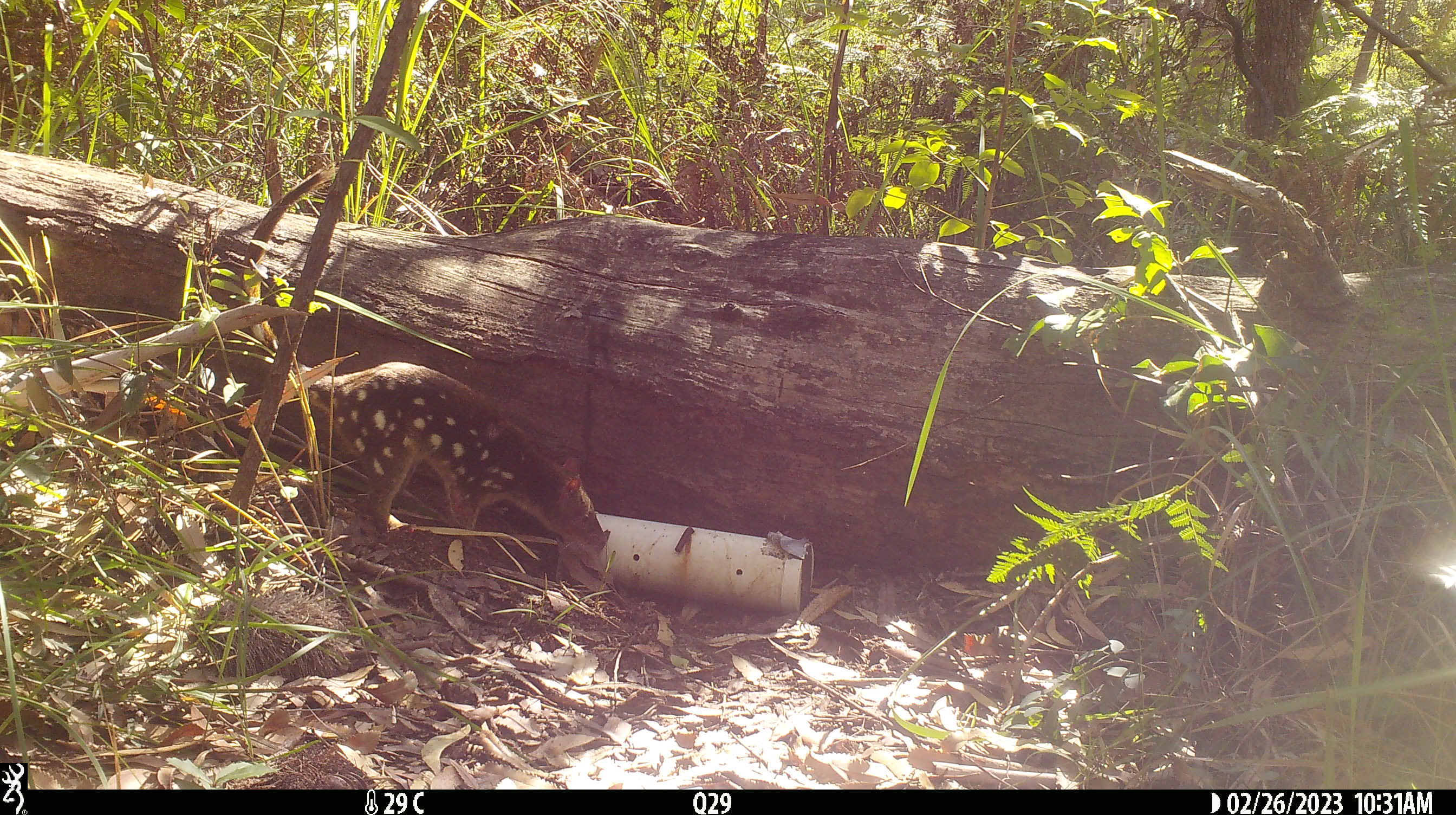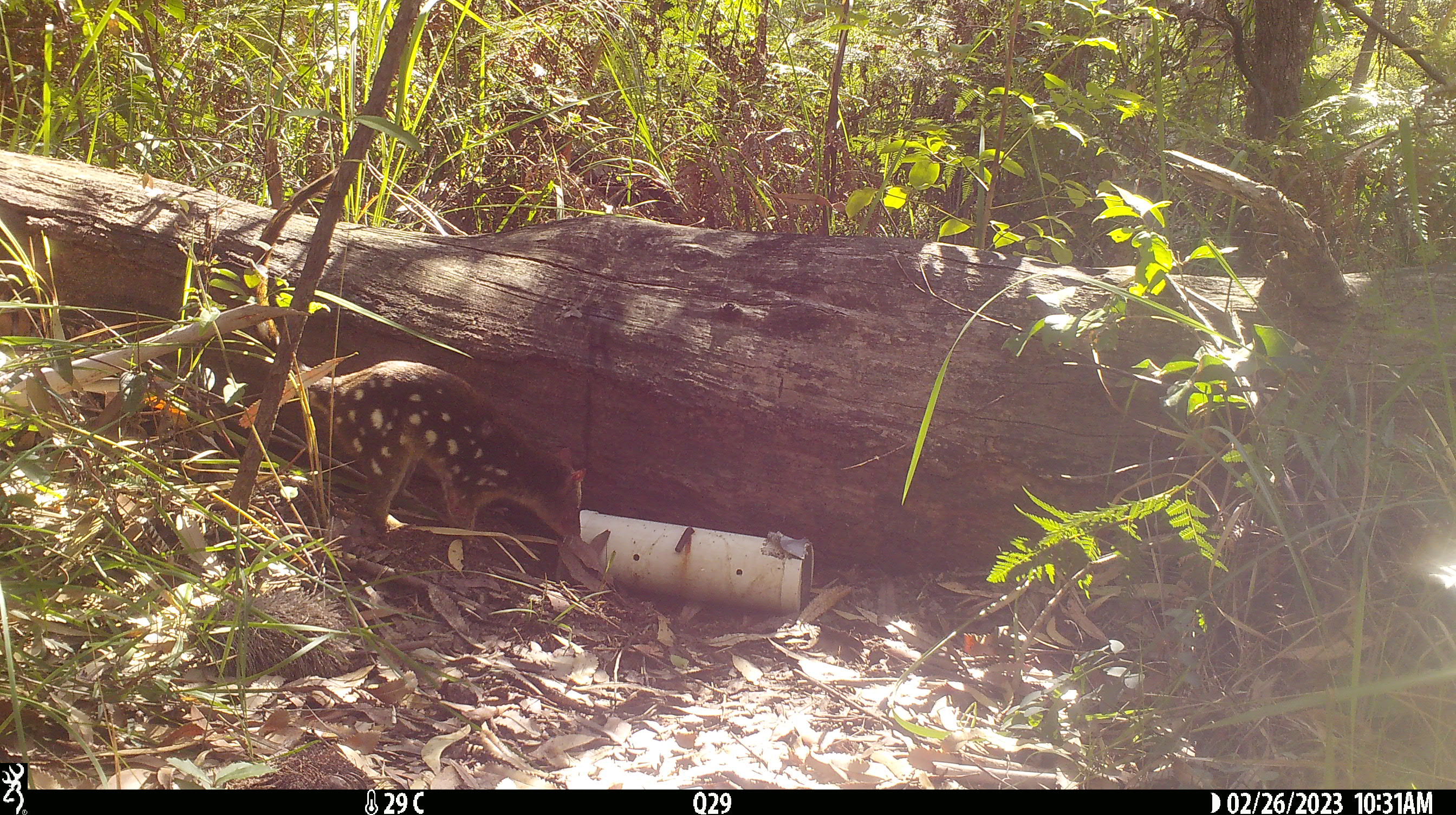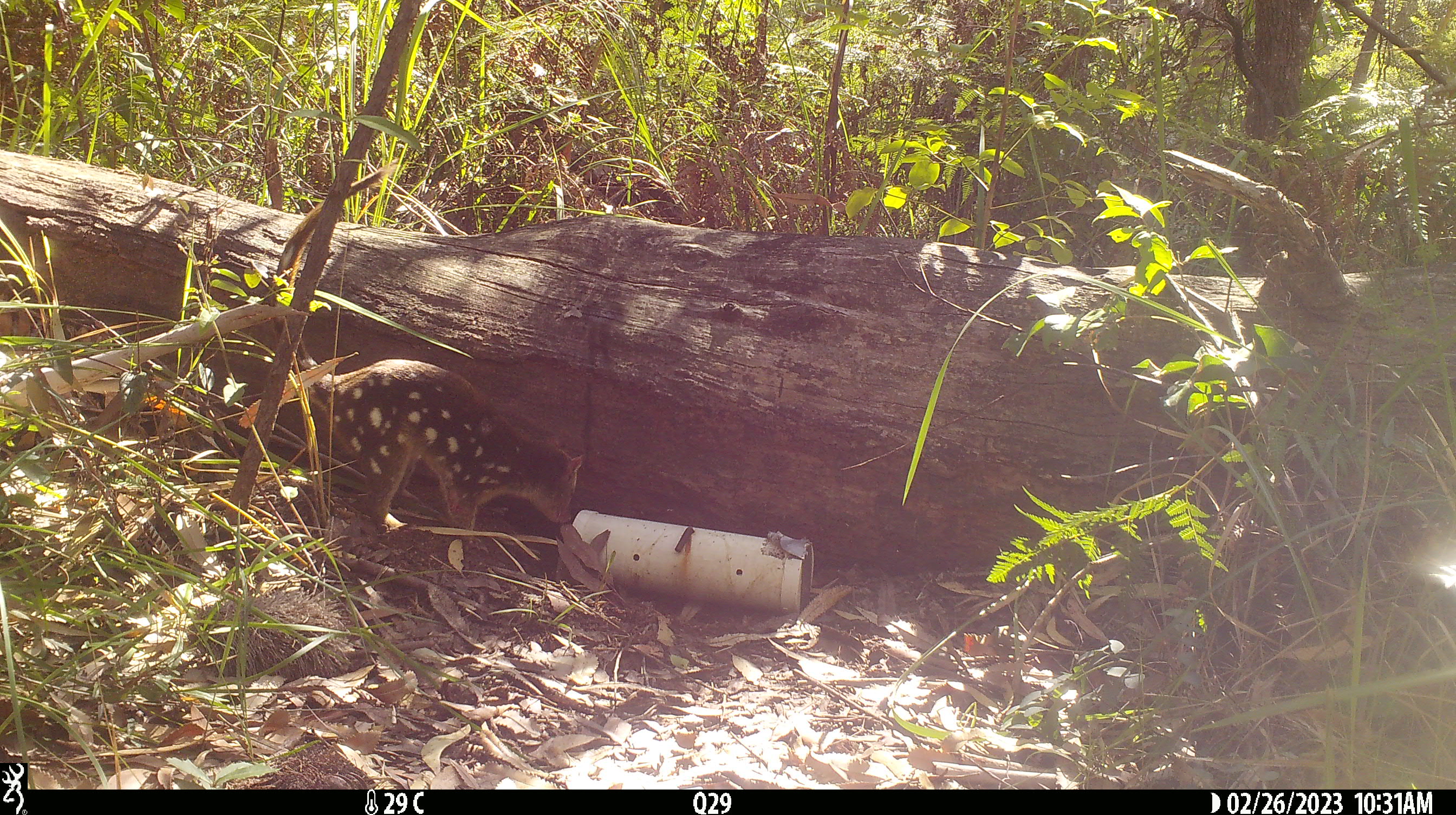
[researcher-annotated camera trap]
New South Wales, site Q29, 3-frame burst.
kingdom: Animalia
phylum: Chordata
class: Mammalia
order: Dasyuromorphia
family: Dasyuridae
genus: Dasyurus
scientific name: Dasyurus maculatus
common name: spotted-tailed quoll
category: quoll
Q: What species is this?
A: Quoll (spotted-tailed quoll) (Dasyurus maculatus).